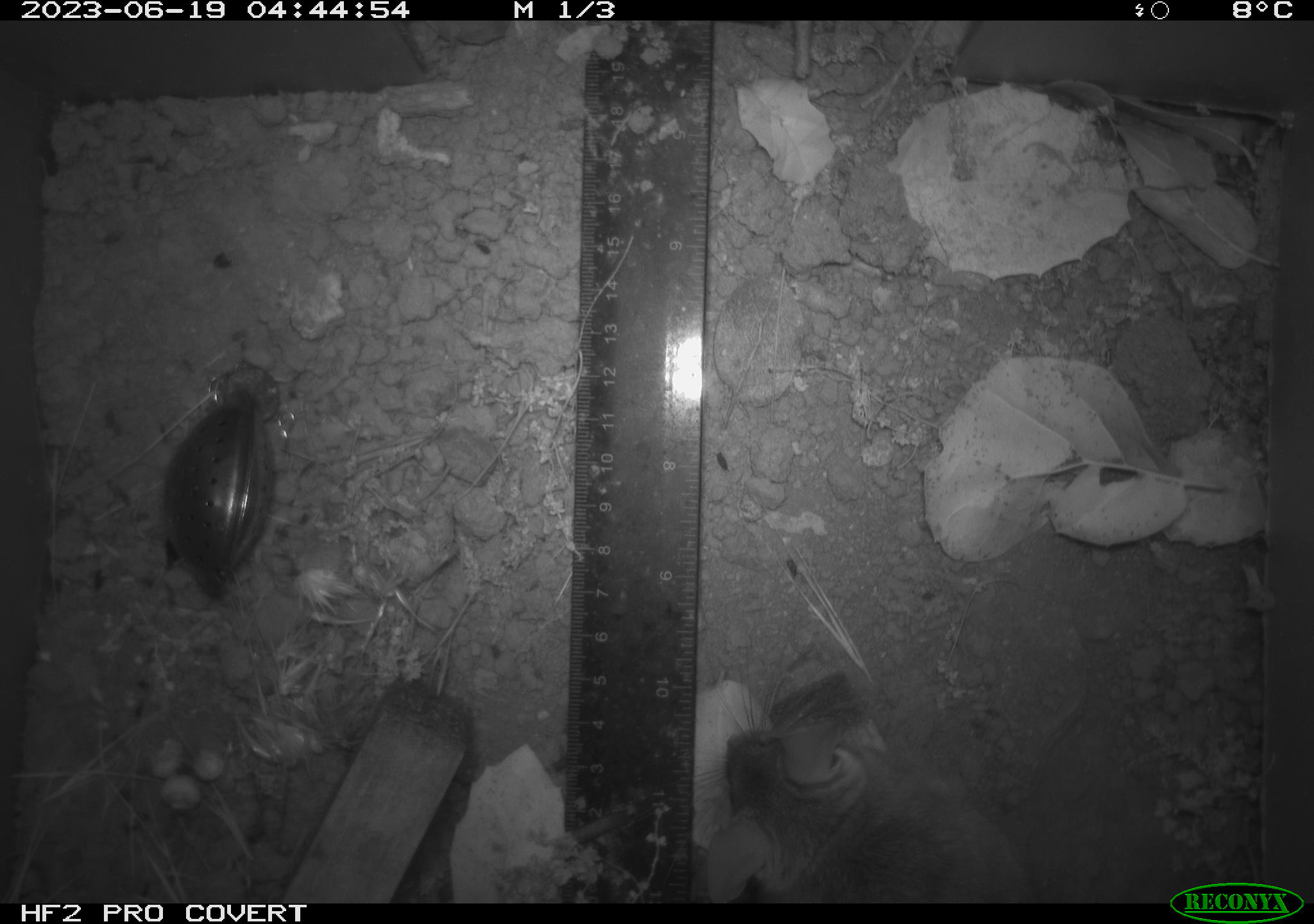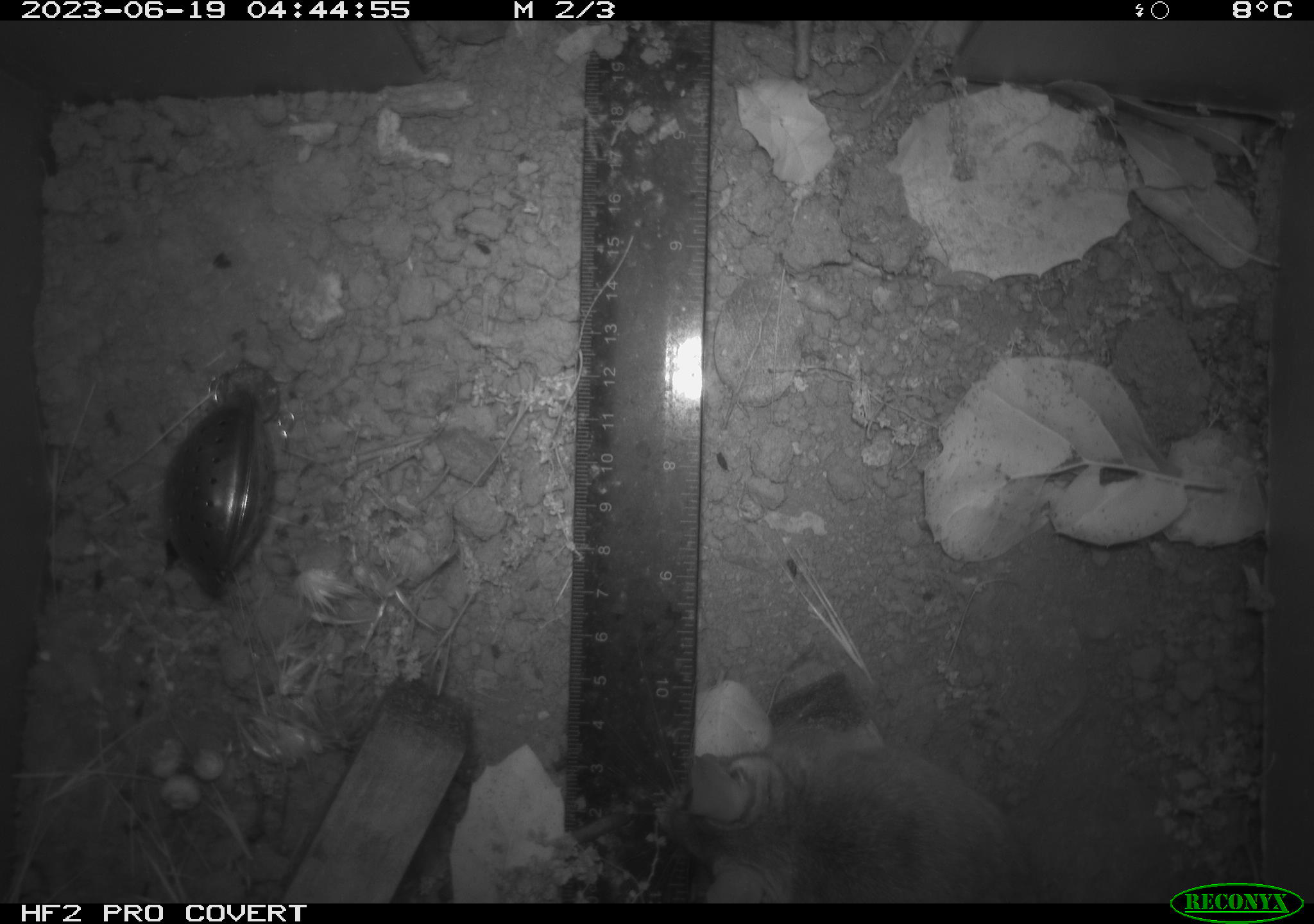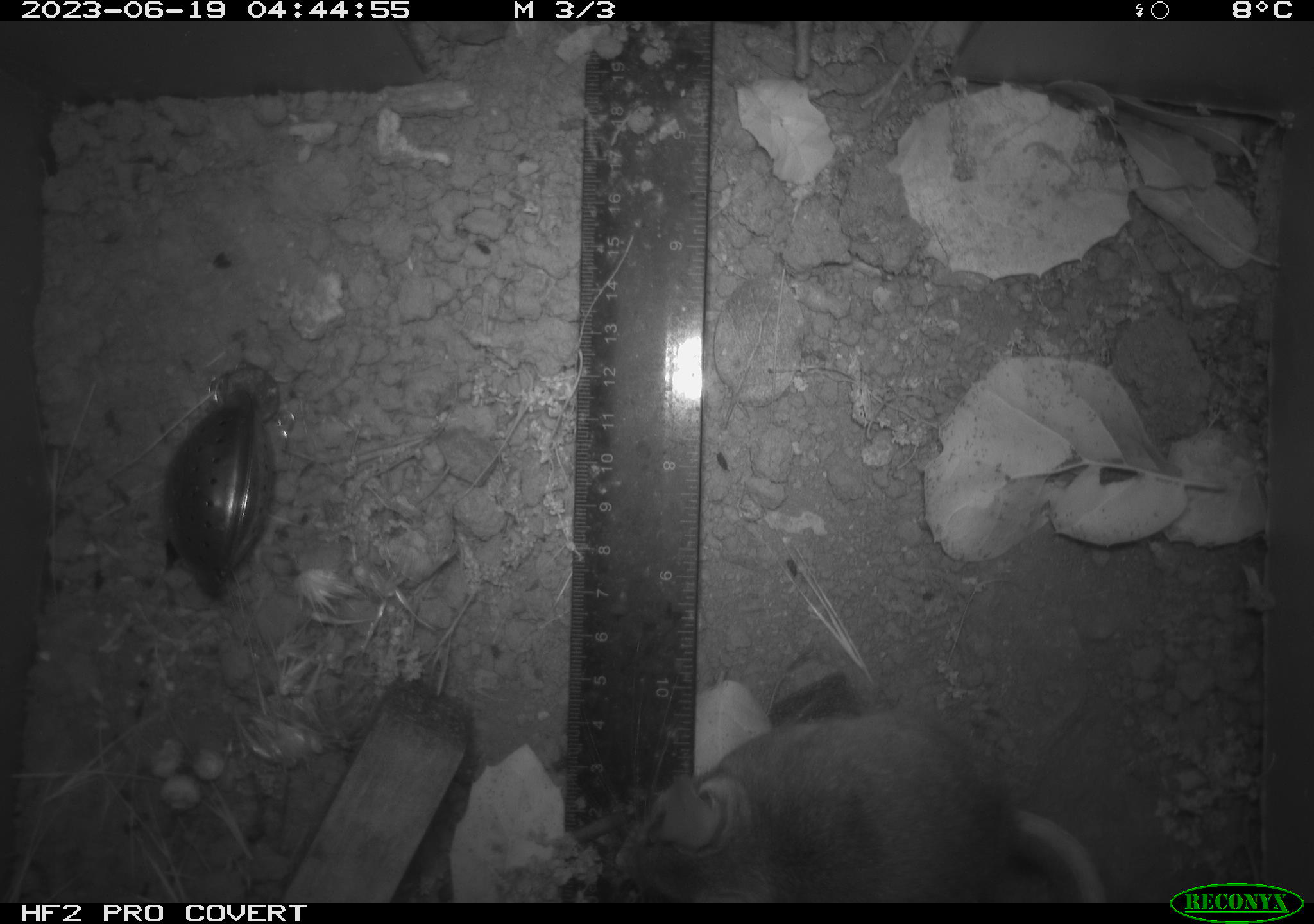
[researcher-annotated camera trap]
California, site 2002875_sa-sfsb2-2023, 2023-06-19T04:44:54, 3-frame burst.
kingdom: Animalia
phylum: Chordata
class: Mammalia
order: Rodentia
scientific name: Rodentia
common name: mouse species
Mouse species (Rodentia).